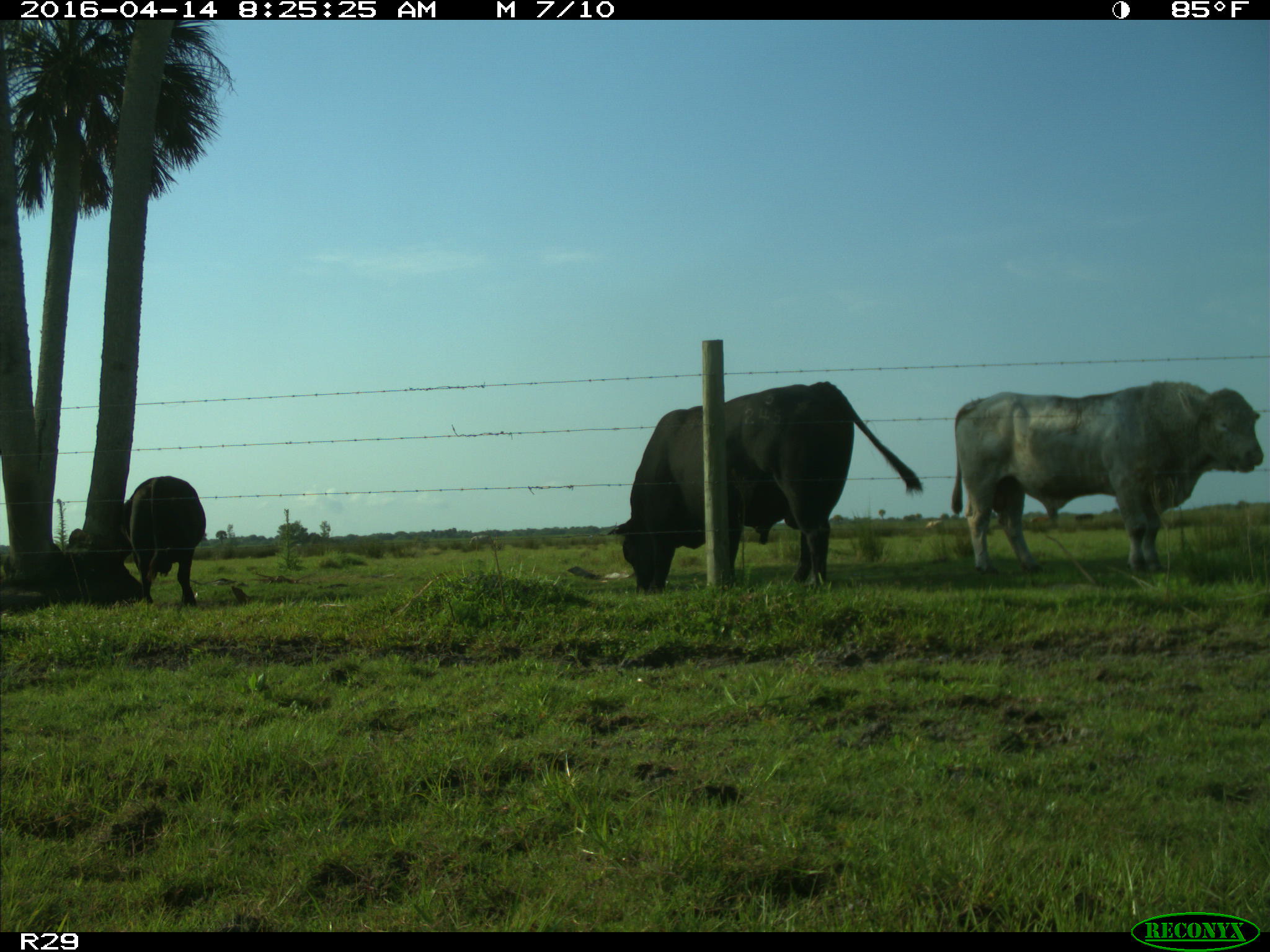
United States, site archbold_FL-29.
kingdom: Animalia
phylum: Chordata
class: Mammalia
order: Artiodactyla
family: Bovidae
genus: Bos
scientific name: Bos taurus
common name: domestic cow